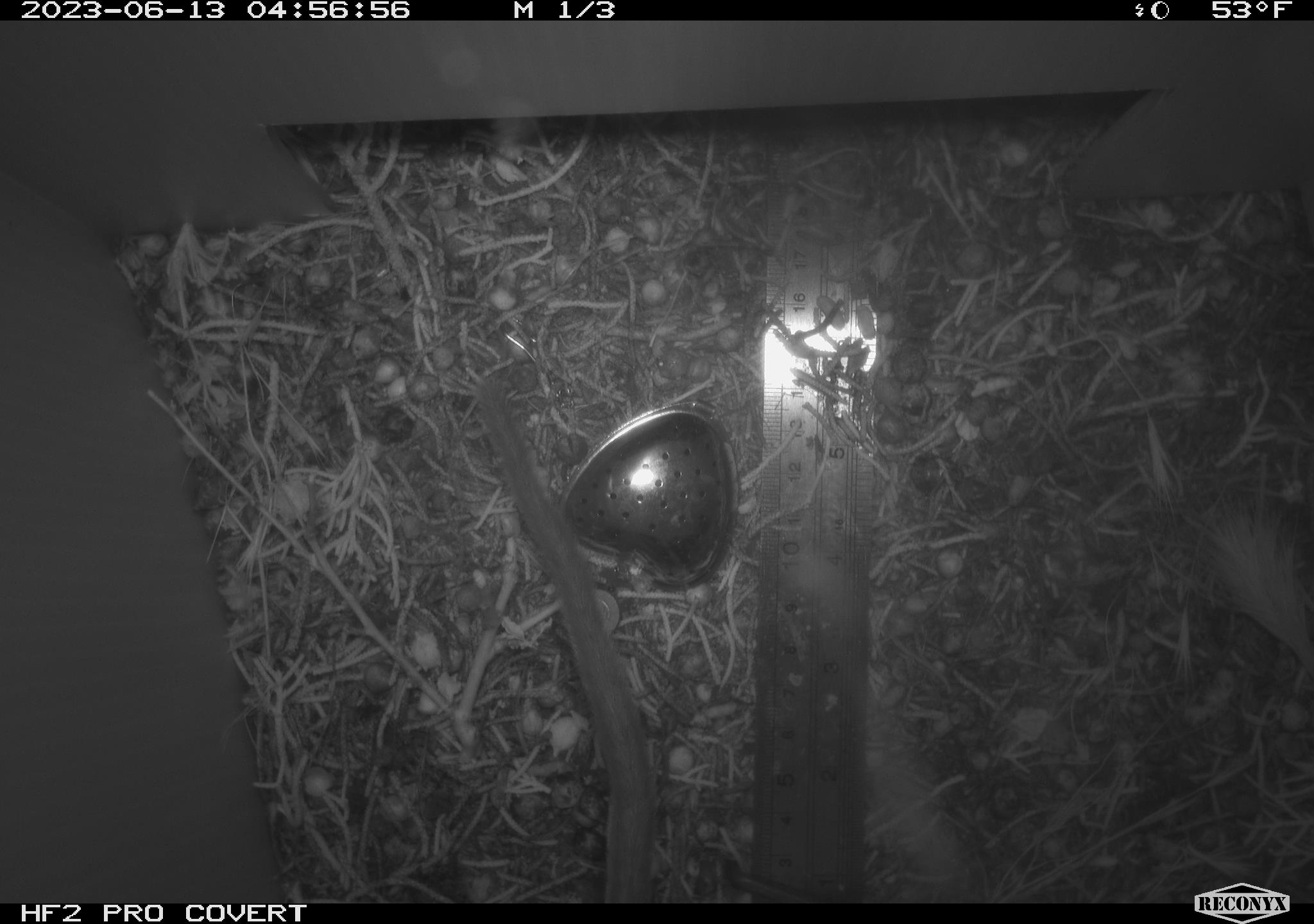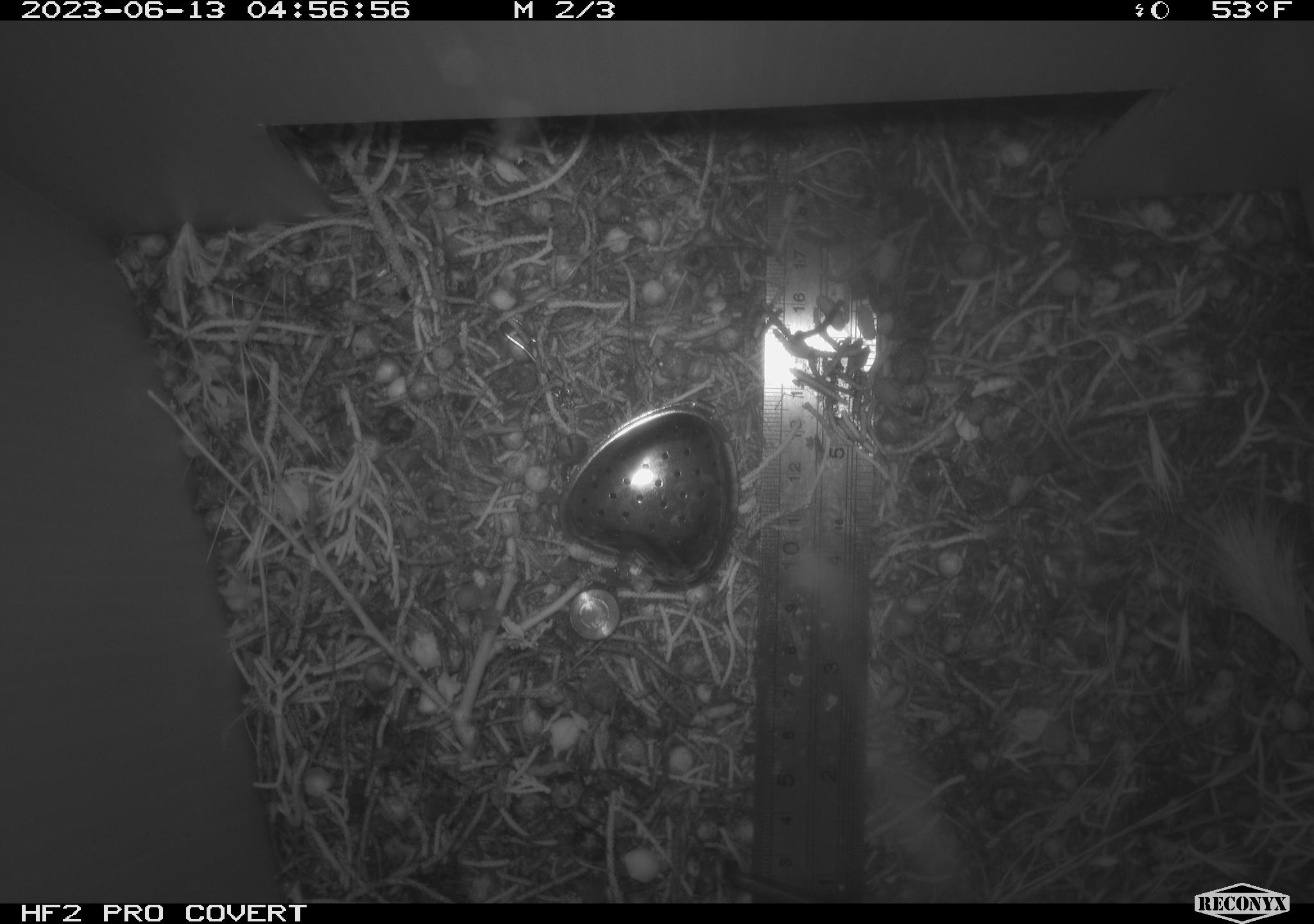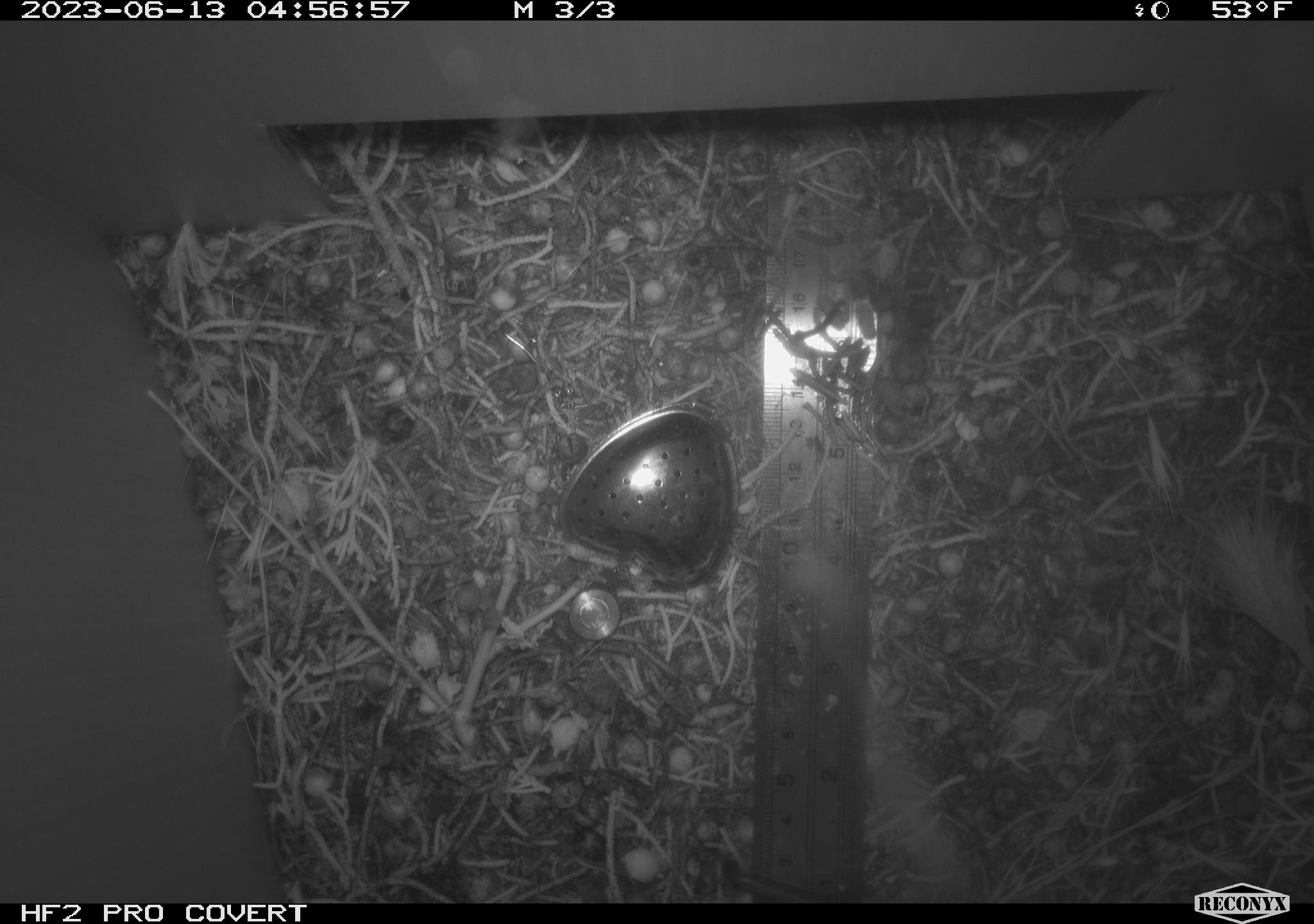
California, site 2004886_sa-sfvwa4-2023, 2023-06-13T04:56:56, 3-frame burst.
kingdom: Animalia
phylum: Chordata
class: Mammalia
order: Rodentia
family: Cricetidae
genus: Neotoma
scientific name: Neotoma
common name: pack rat or woodrat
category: neotoma species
Neotoma species (pack rat or woodrat) (Neotoma).